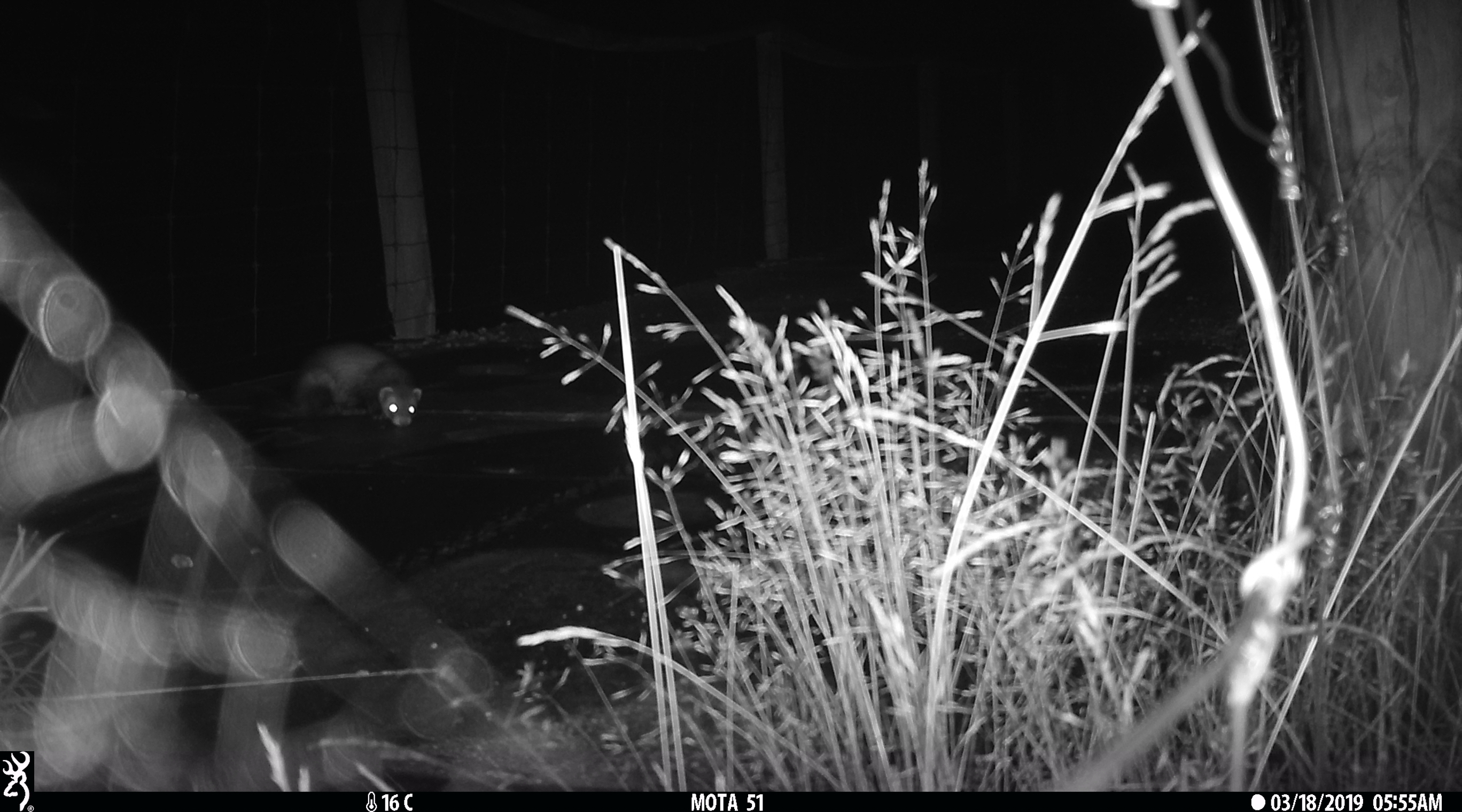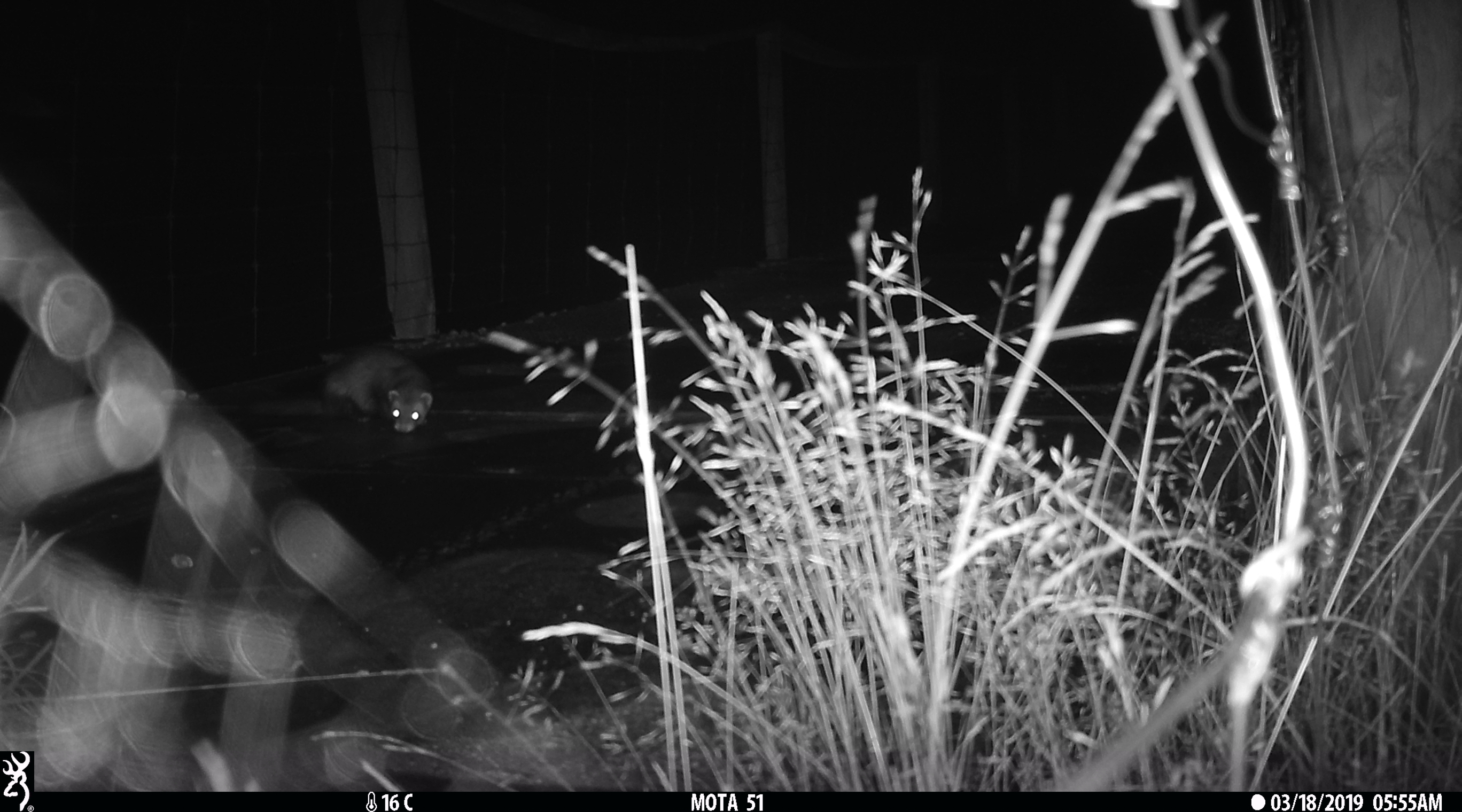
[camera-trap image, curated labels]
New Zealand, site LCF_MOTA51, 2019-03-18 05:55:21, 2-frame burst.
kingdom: Animalia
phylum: Chordata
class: Mammalia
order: Carnivora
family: Mustelidae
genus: Mustela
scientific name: Mustela furo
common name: ferret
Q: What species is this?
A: Ferret (Mustela furo).